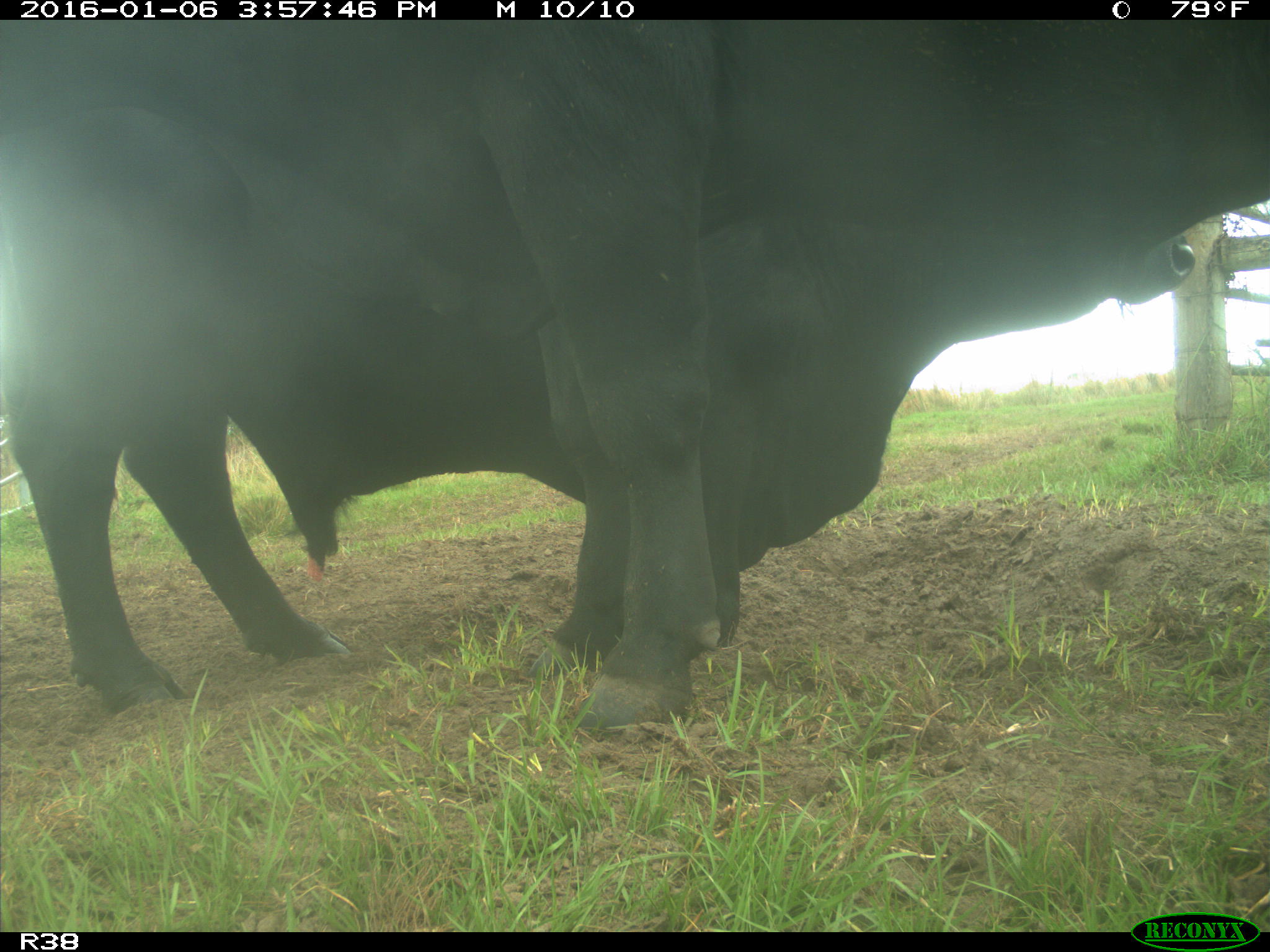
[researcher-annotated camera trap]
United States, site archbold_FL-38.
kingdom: Animalia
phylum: Chordata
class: Mammalia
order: Artiodactyla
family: Bovidae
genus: Bos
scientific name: Bos taurus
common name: domestic cow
Bos taurus (domestic cow).